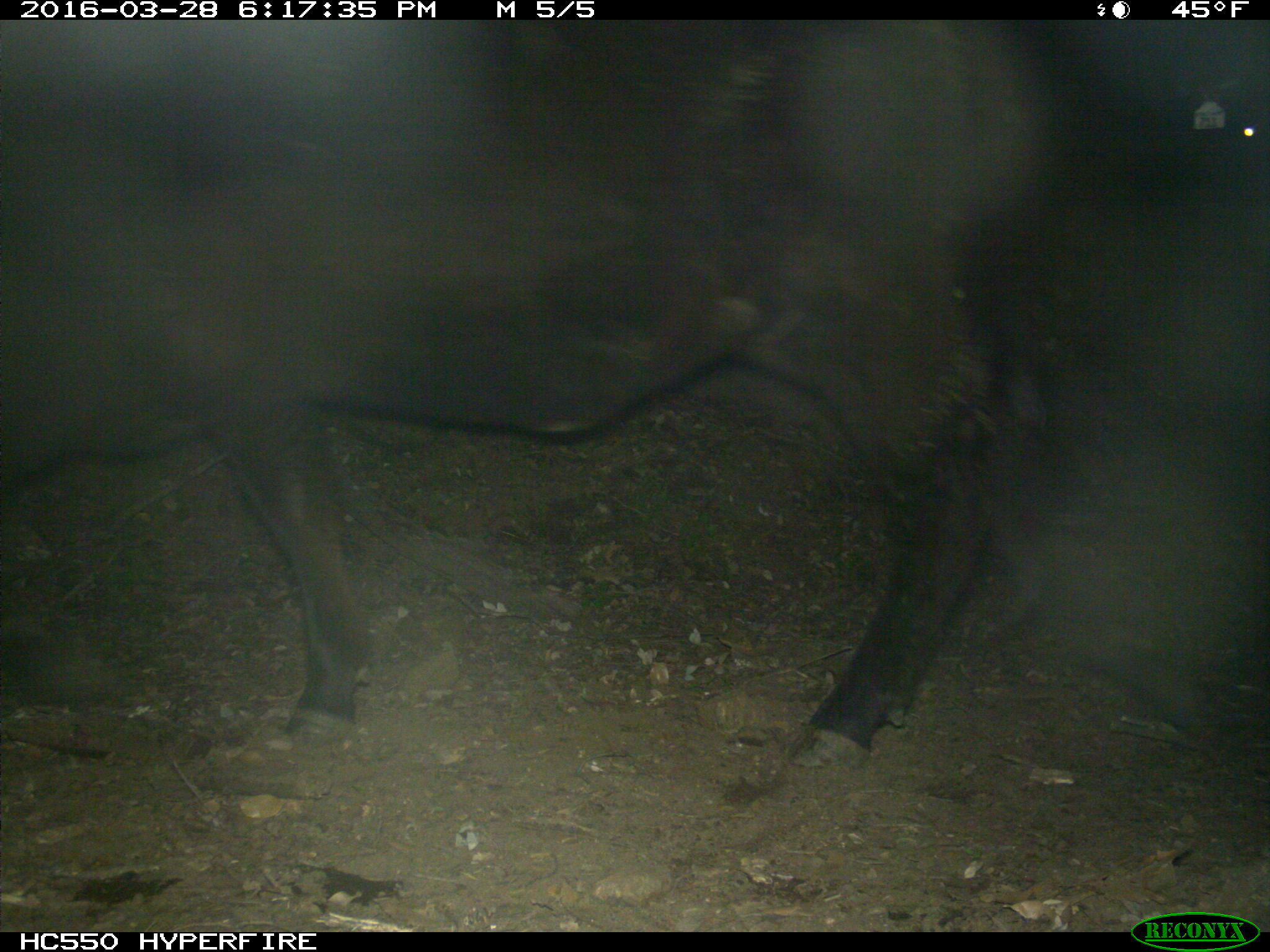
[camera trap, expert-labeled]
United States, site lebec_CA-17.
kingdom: Animalia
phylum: Chordata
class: Mammalia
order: Artiodactyla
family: Bovidae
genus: Bos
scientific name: Bos taurus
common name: domestic cow